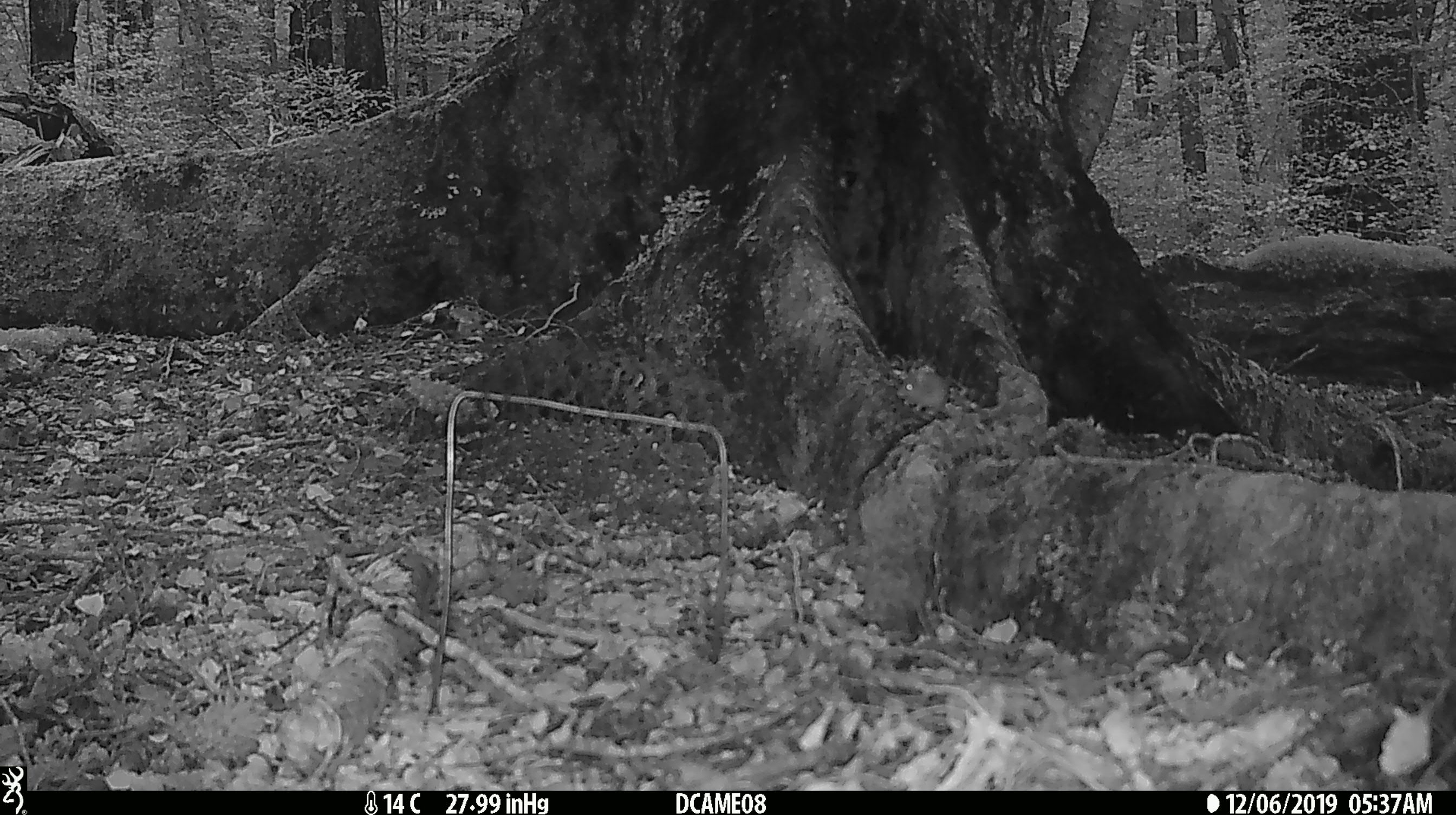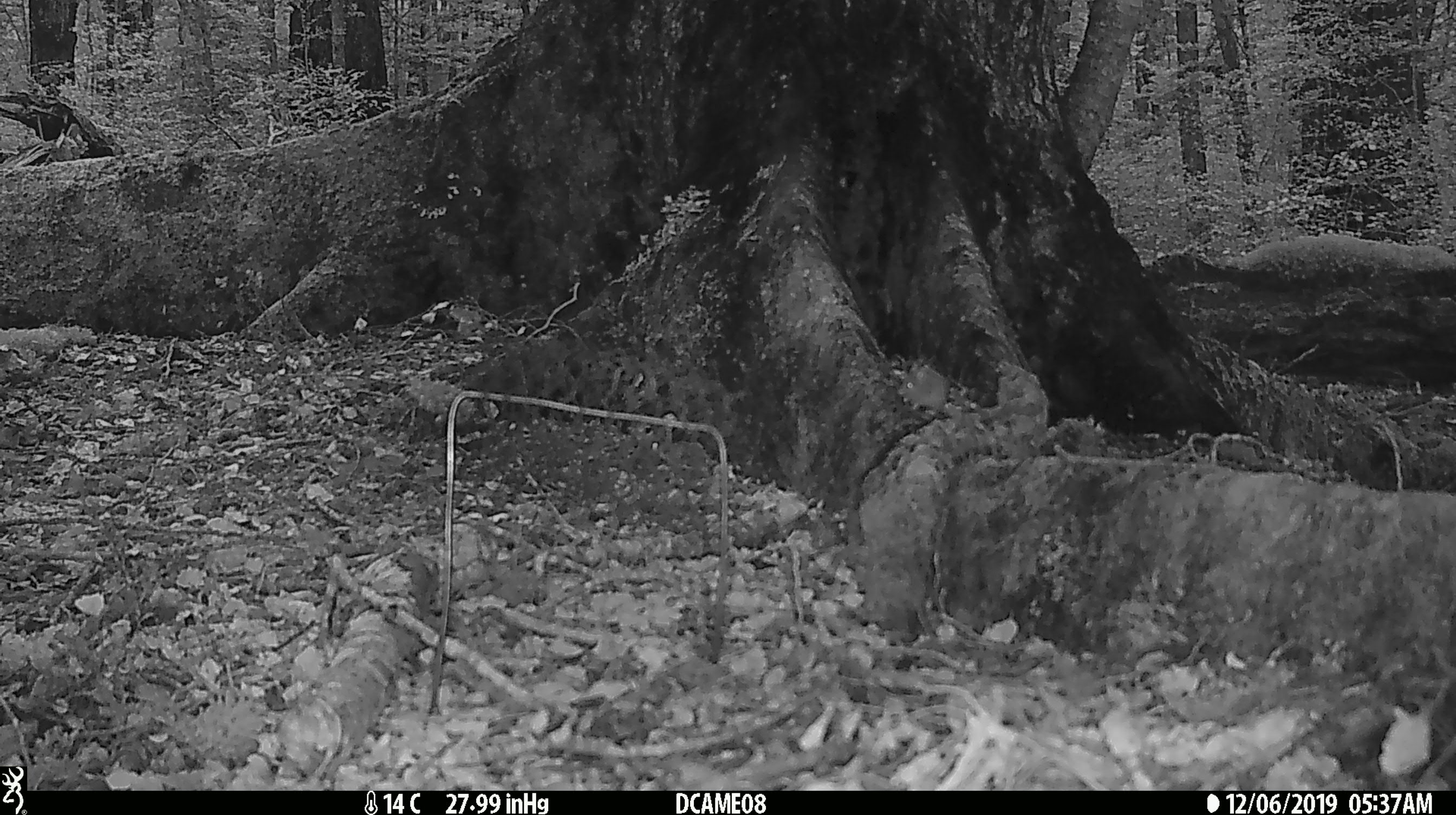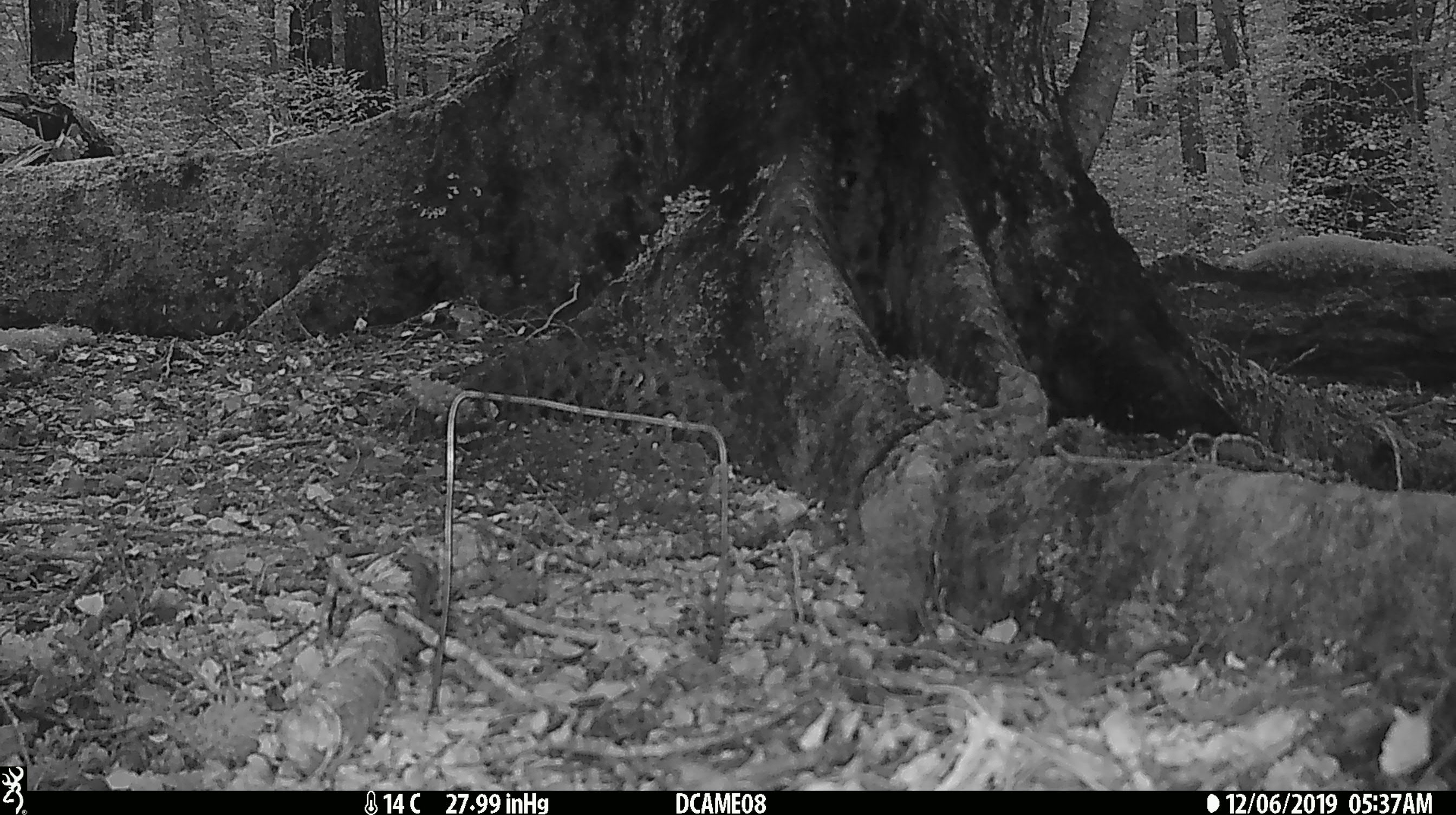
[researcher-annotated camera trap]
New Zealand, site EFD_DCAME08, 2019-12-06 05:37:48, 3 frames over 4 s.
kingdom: Animalia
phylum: Chordata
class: Mammalia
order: Rodentia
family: Muridae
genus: Mus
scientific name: Mus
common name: mouse